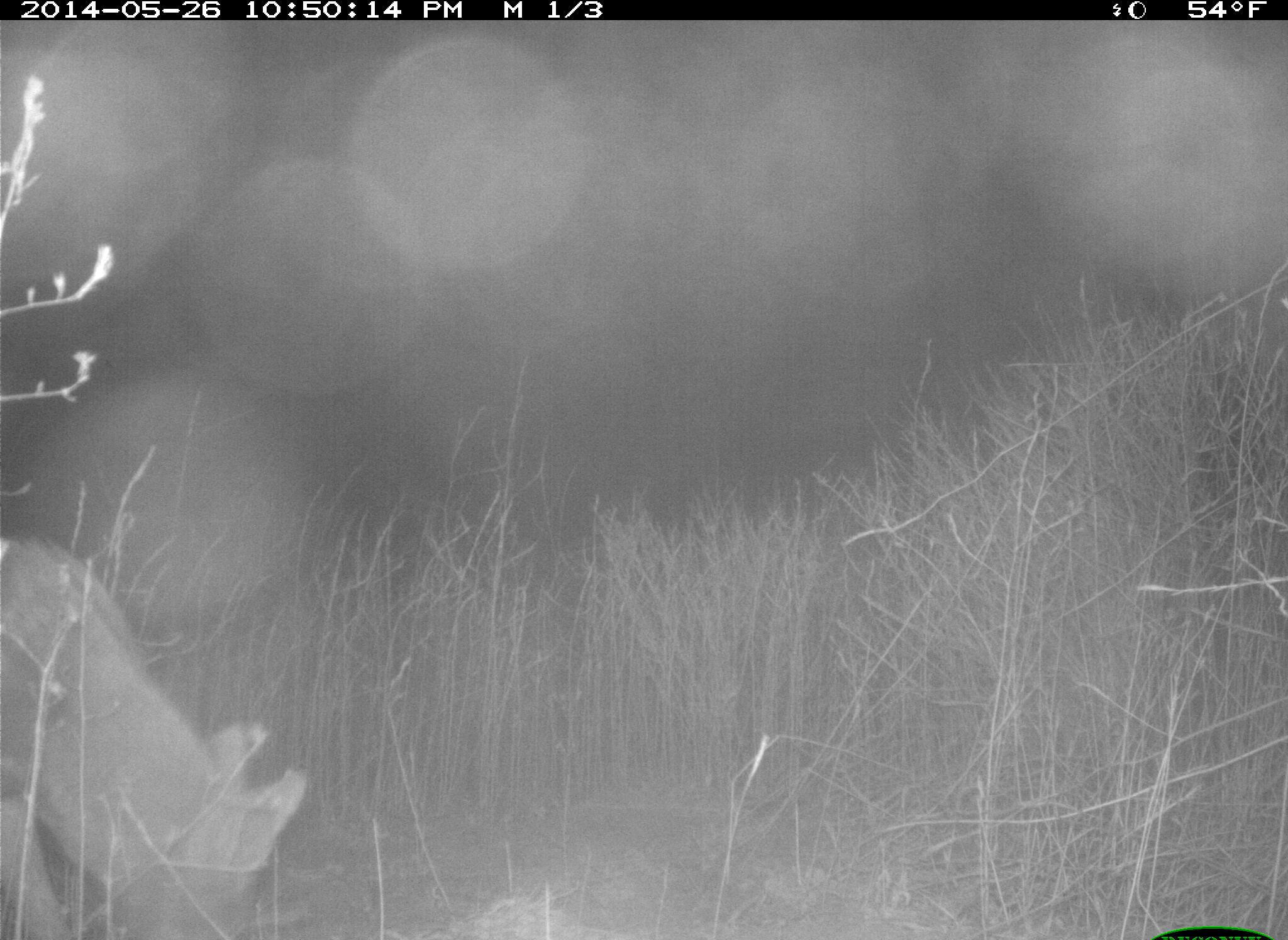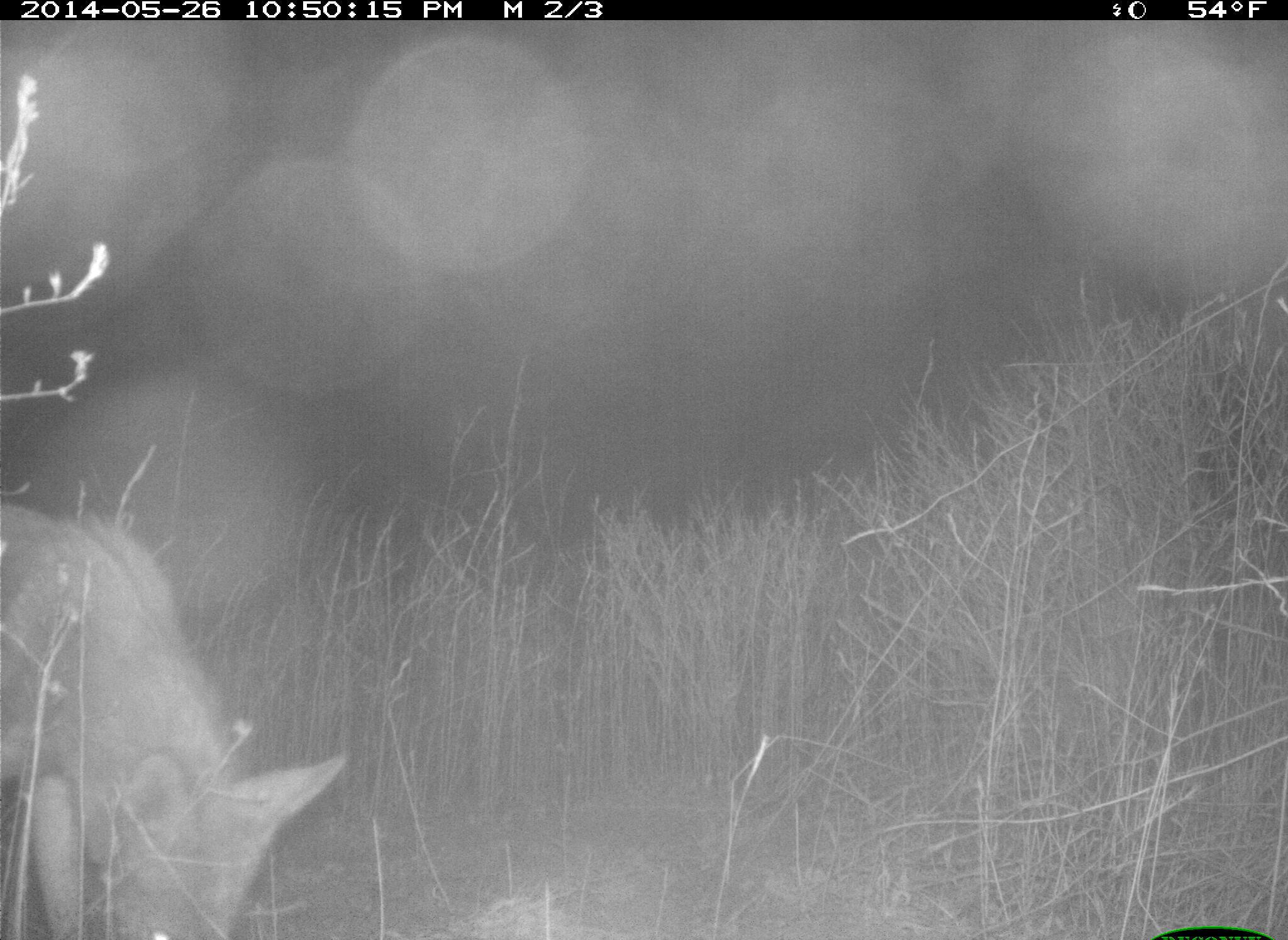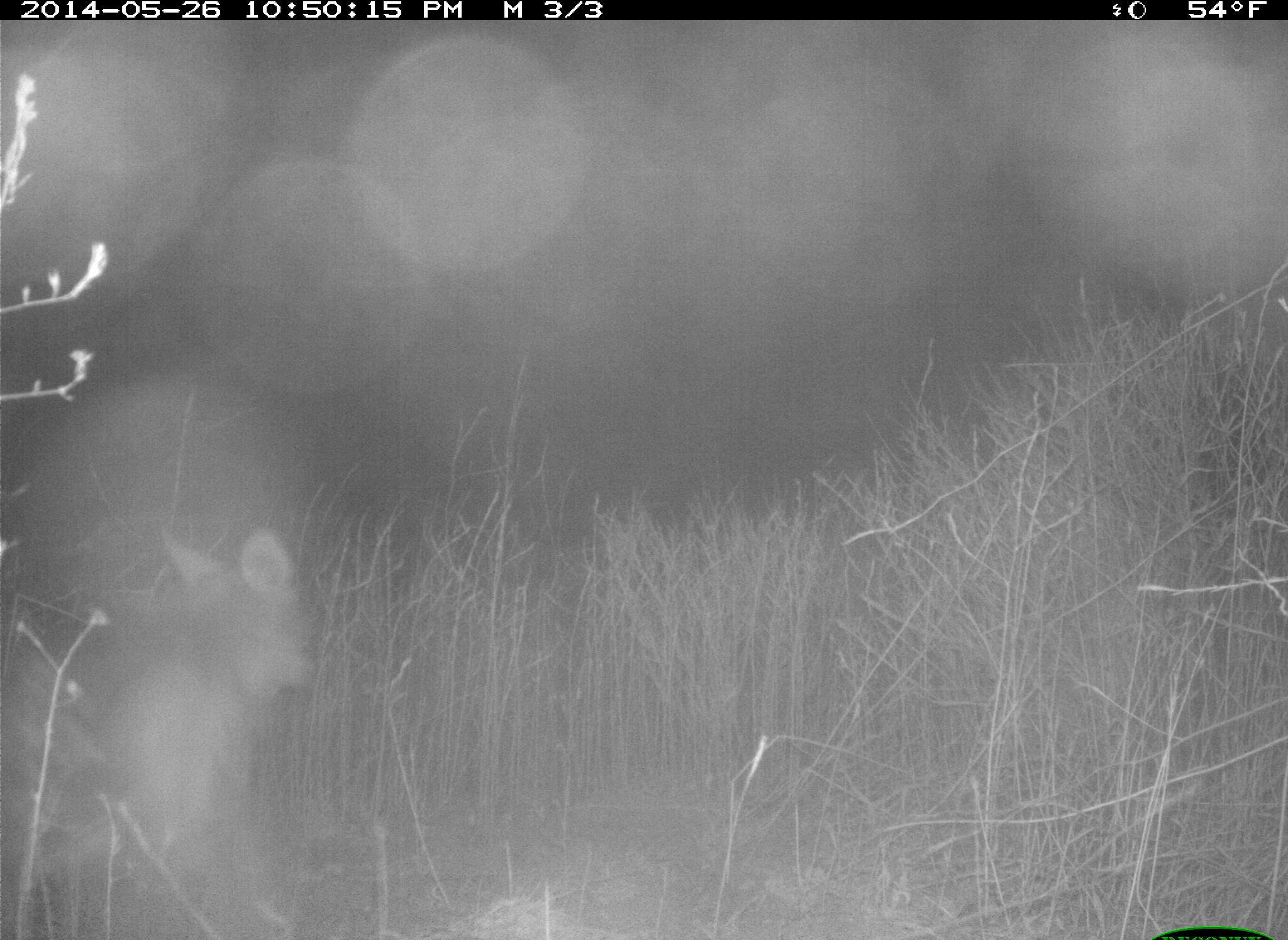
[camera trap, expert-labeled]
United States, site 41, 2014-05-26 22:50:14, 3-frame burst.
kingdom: Animalia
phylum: Chordata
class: Mammalia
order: Carnivora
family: Canidae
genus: Canis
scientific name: Canis latrans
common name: coyote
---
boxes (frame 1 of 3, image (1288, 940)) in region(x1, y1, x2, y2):
coyote: region(0, 536, 315, 940)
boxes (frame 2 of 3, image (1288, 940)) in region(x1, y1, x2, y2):
coyote: region(0, 498, 349, 940)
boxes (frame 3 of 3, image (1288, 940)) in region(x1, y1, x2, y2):
coyote: region(0, 529, 314, 940)